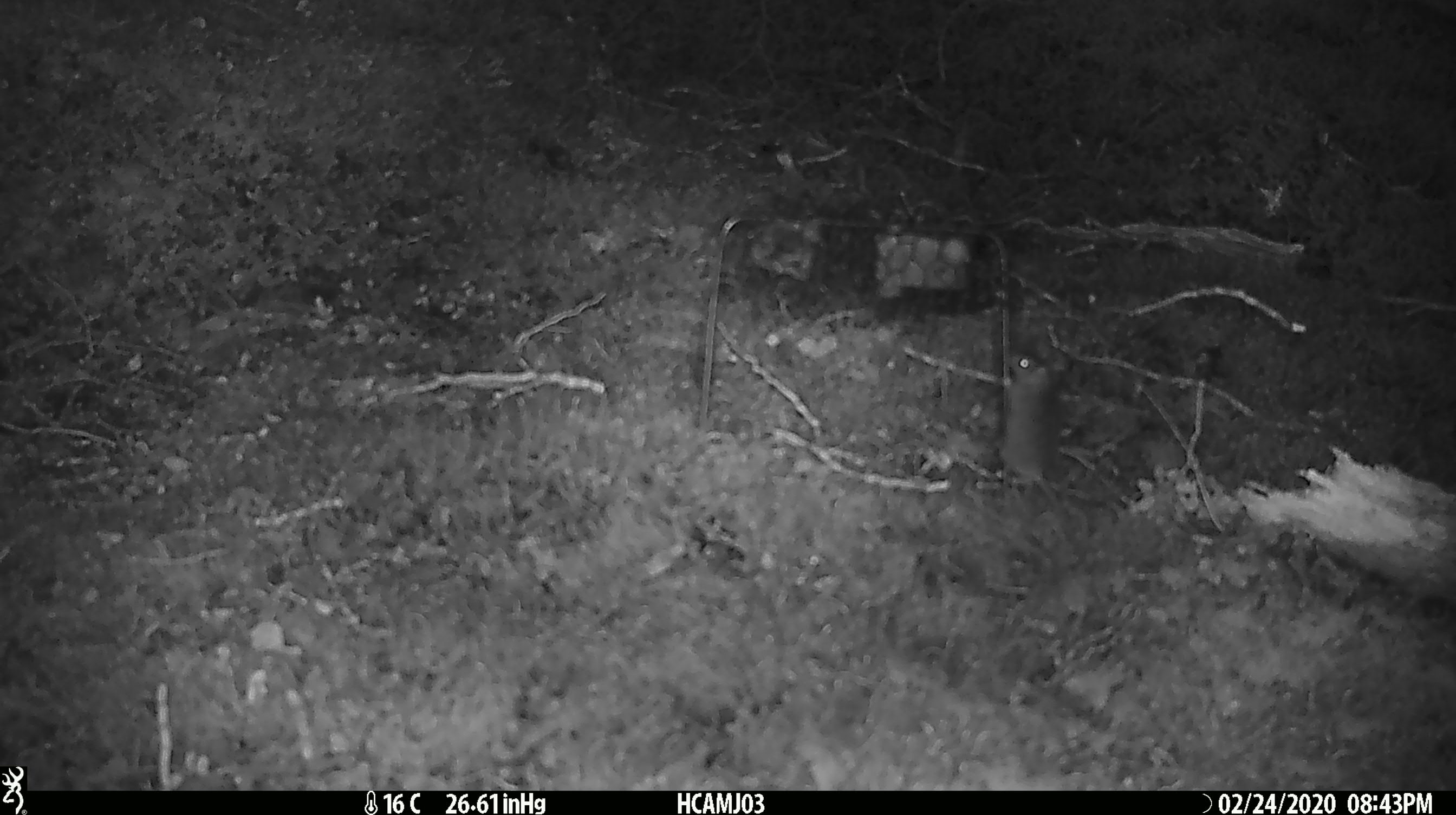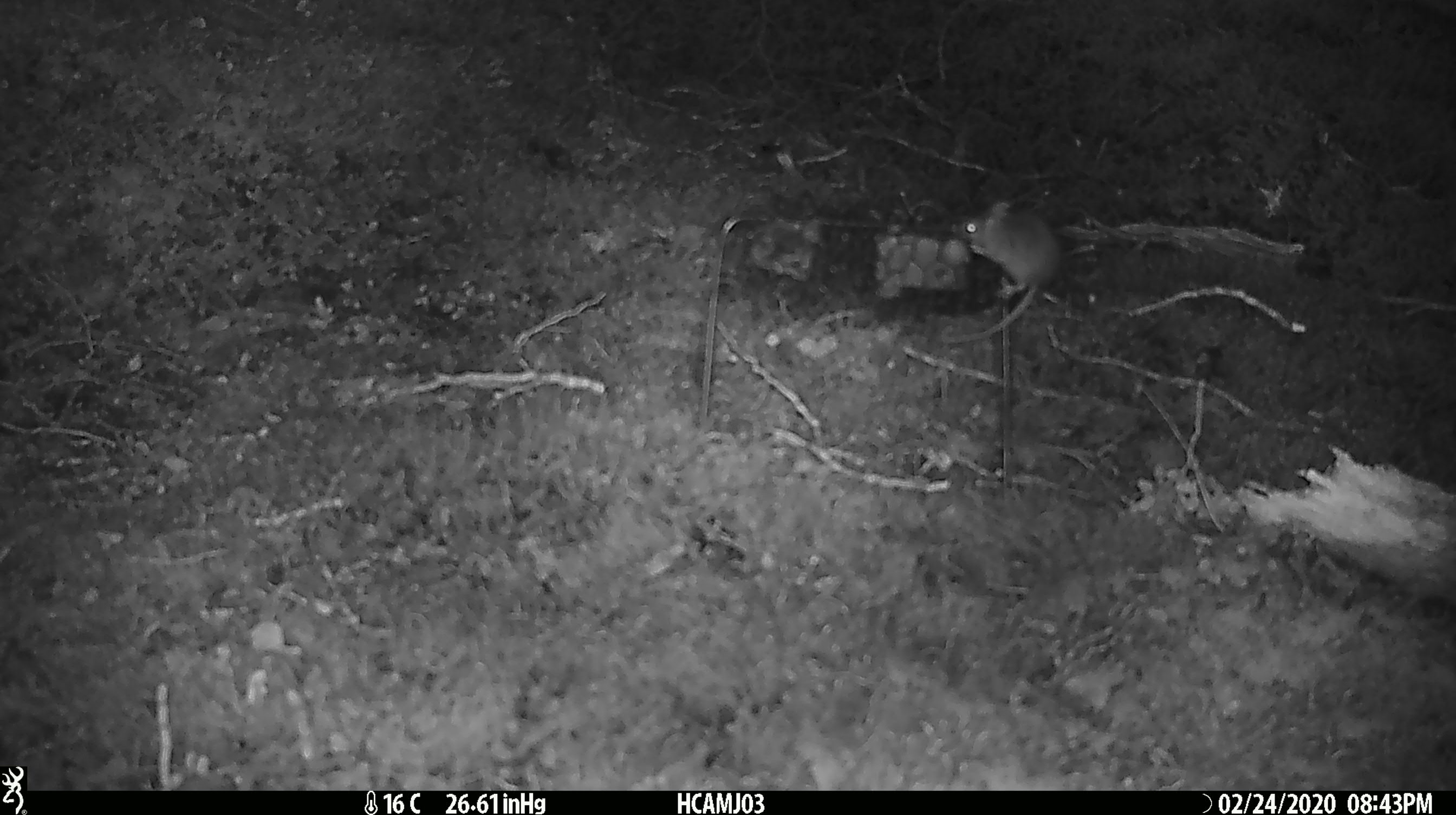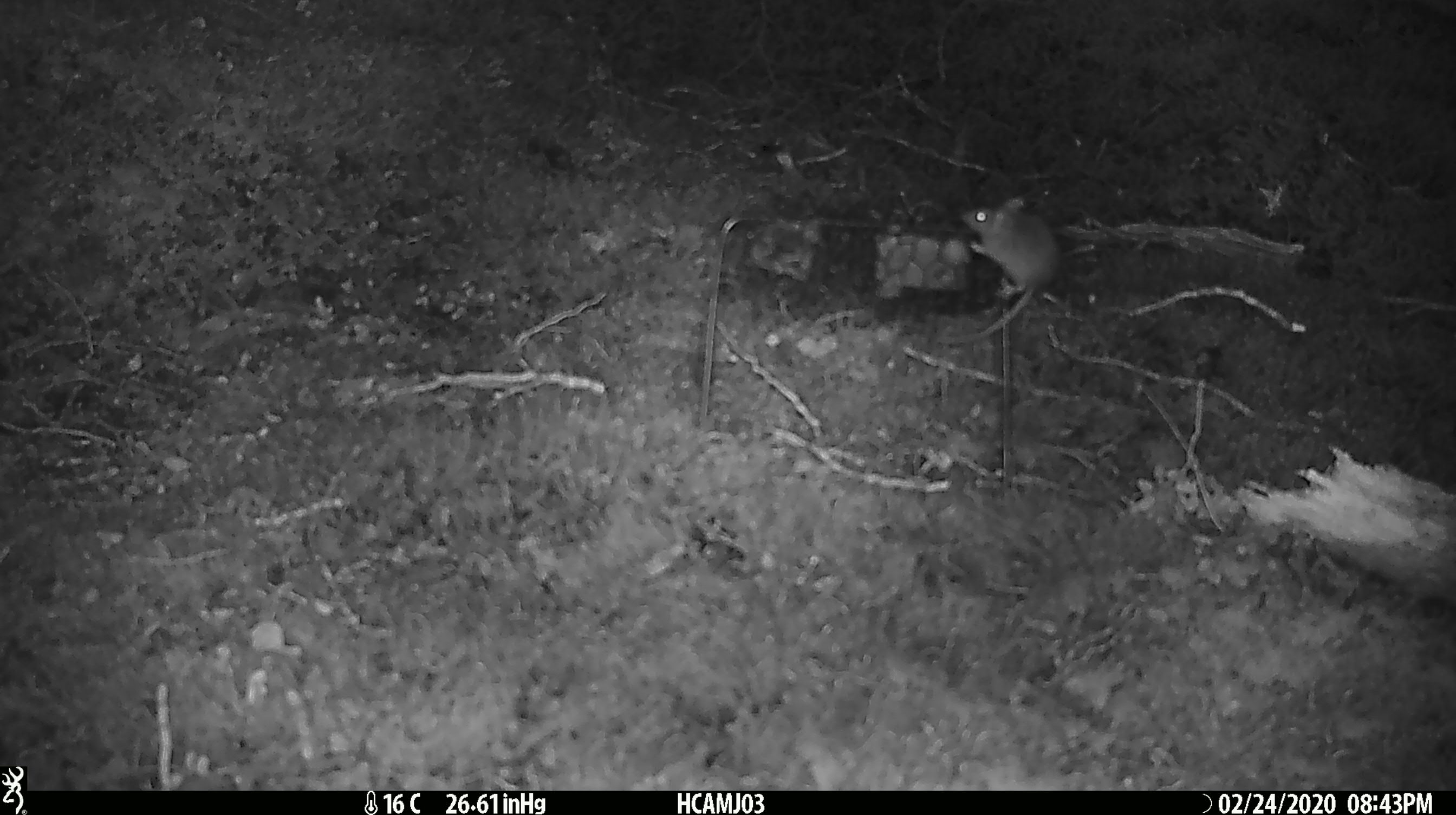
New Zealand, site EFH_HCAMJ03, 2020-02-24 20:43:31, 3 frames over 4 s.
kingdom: Animalia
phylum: Chordata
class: Mammalia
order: Rodentia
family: Muridae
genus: Mus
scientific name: Mus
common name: mouse